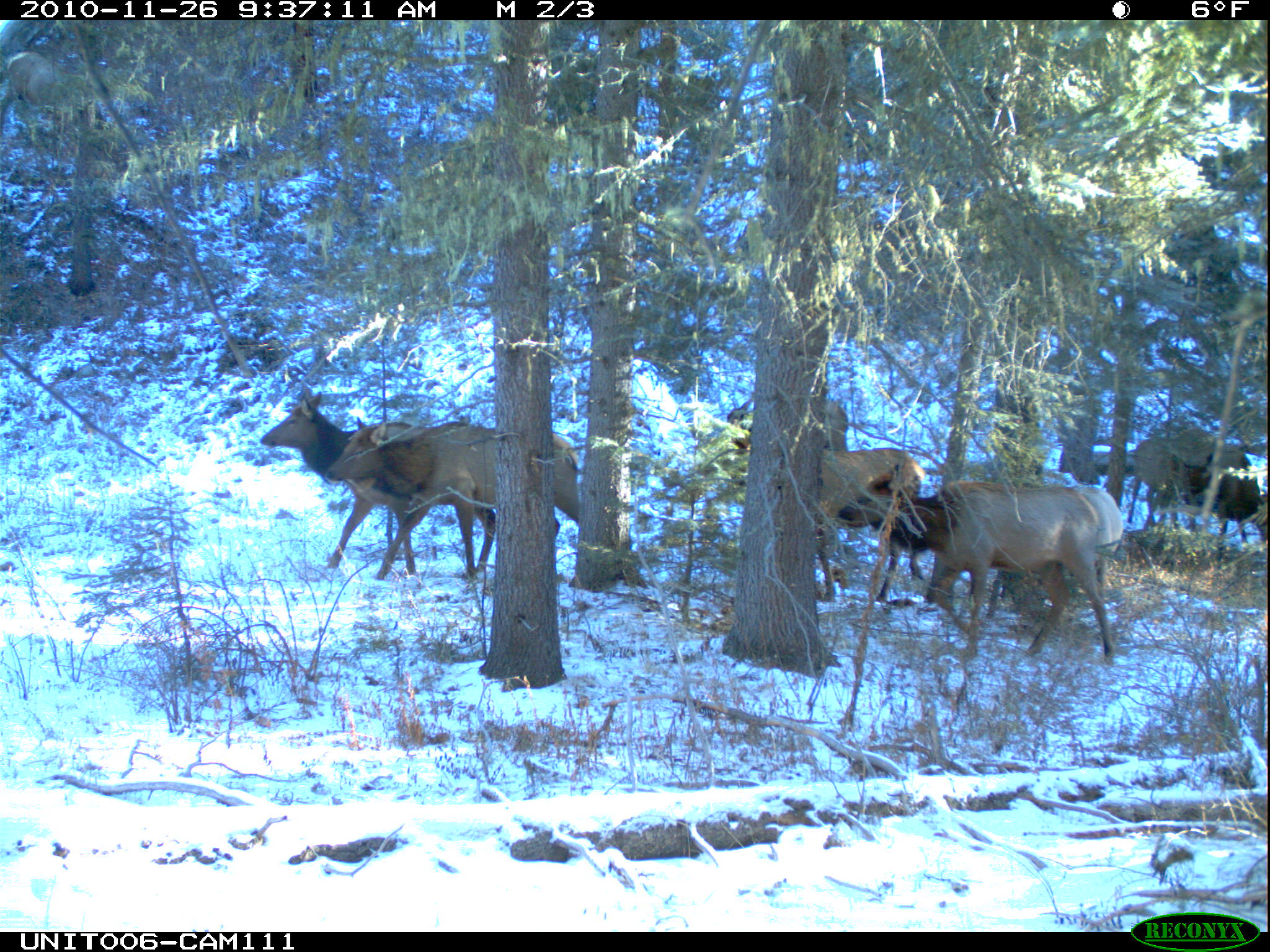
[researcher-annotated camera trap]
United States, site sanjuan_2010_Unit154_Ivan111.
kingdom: Animalia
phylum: Chordata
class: Mammalia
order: Artiodactyla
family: Cervidae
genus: Cervus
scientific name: Cervus elaphus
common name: red deer